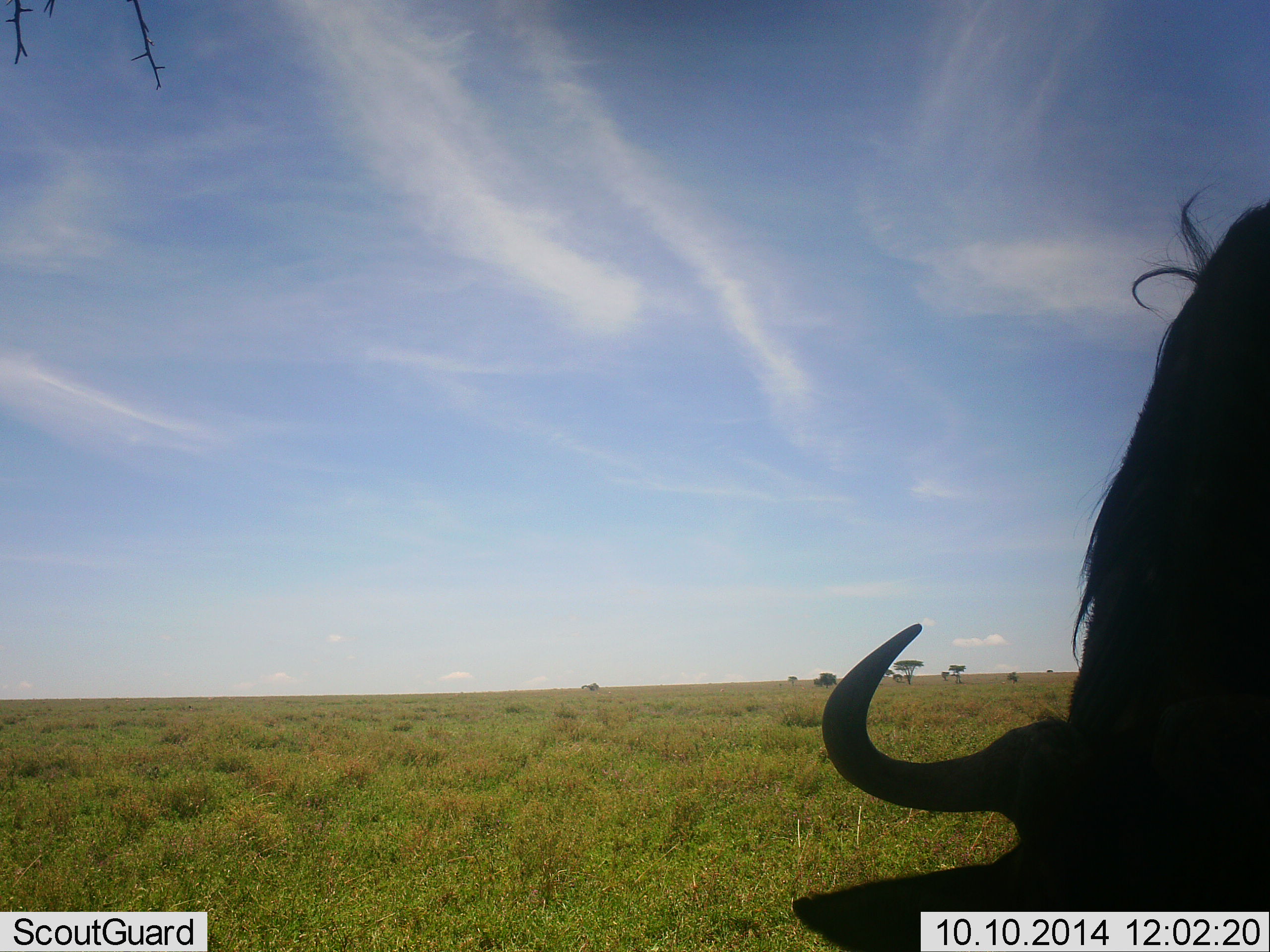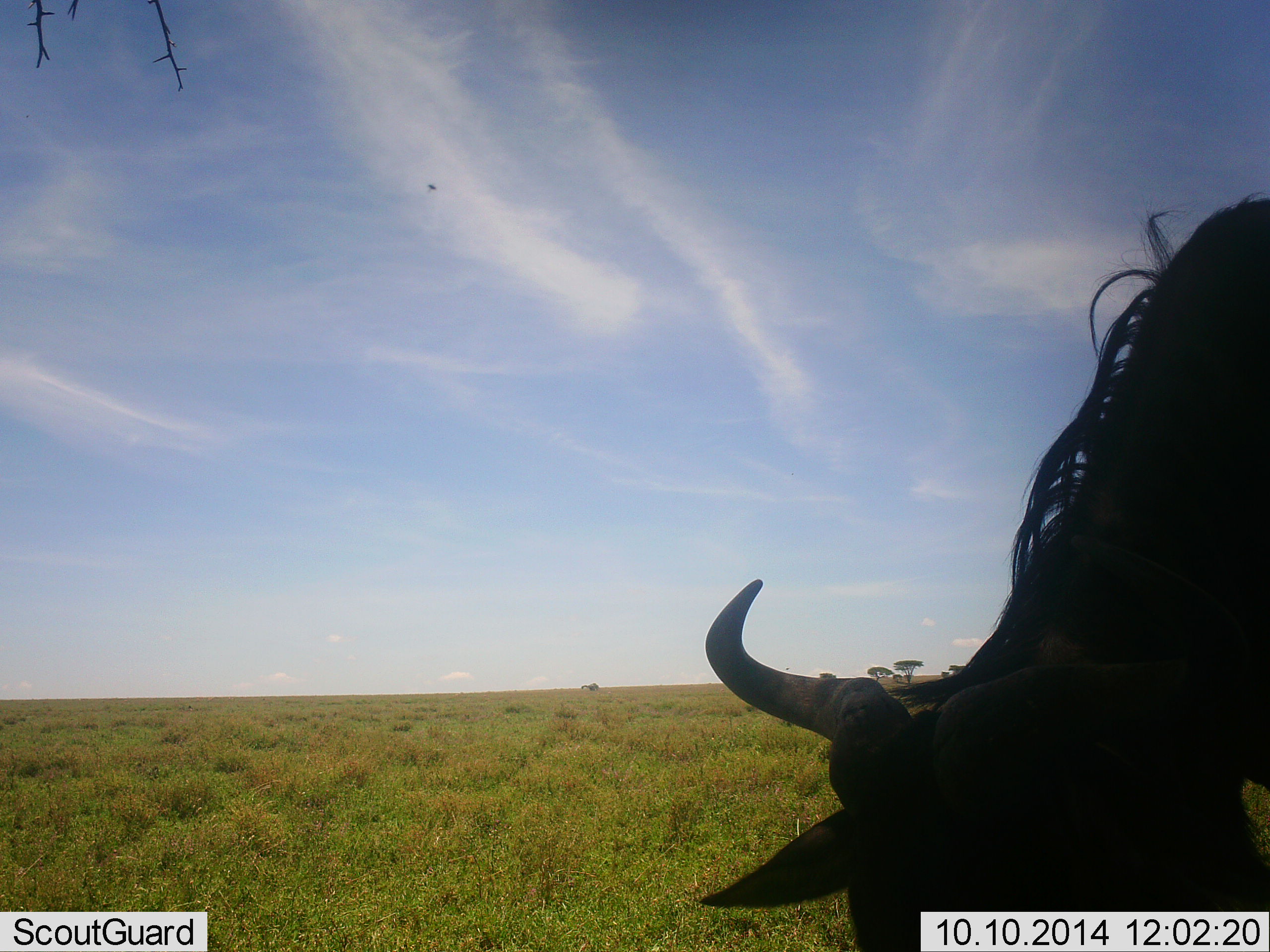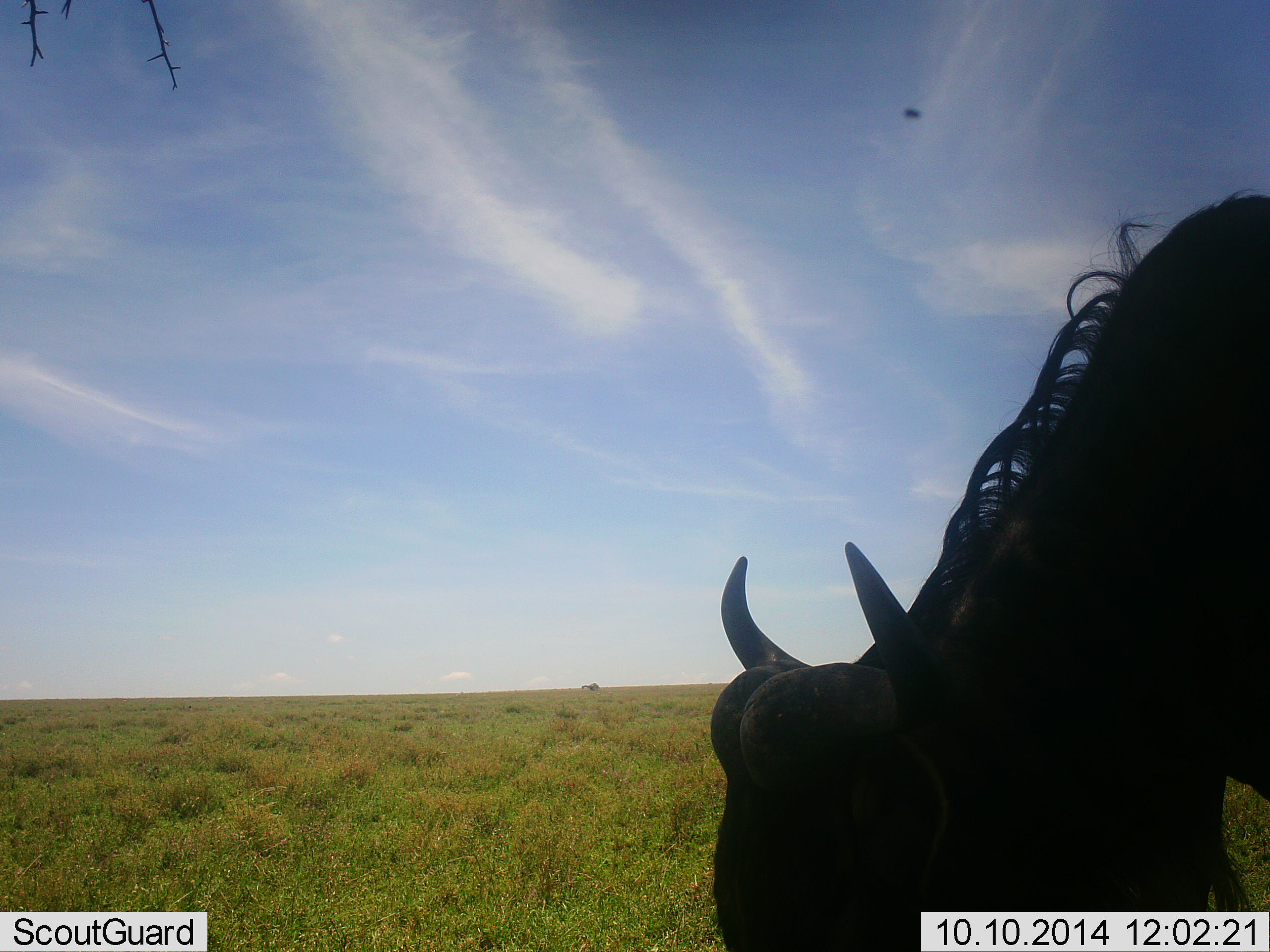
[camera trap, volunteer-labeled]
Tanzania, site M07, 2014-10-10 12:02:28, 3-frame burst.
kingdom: Animalia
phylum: Chordata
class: Mammalia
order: Artiodactyla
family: Bovidae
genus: Connochaetes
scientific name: Connochaetes taurinus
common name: blue wildebeest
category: wildebeest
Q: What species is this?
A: Wildebeest (blue wildebeest) (Connochaetes taurinus).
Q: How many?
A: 1.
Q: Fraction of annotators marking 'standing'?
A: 23%.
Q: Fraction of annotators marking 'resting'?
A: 0%.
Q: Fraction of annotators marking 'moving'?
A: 8%.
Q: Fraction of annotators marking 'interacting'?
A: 0%.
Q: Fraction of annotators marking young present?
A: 0%.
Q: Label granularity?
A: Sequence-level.